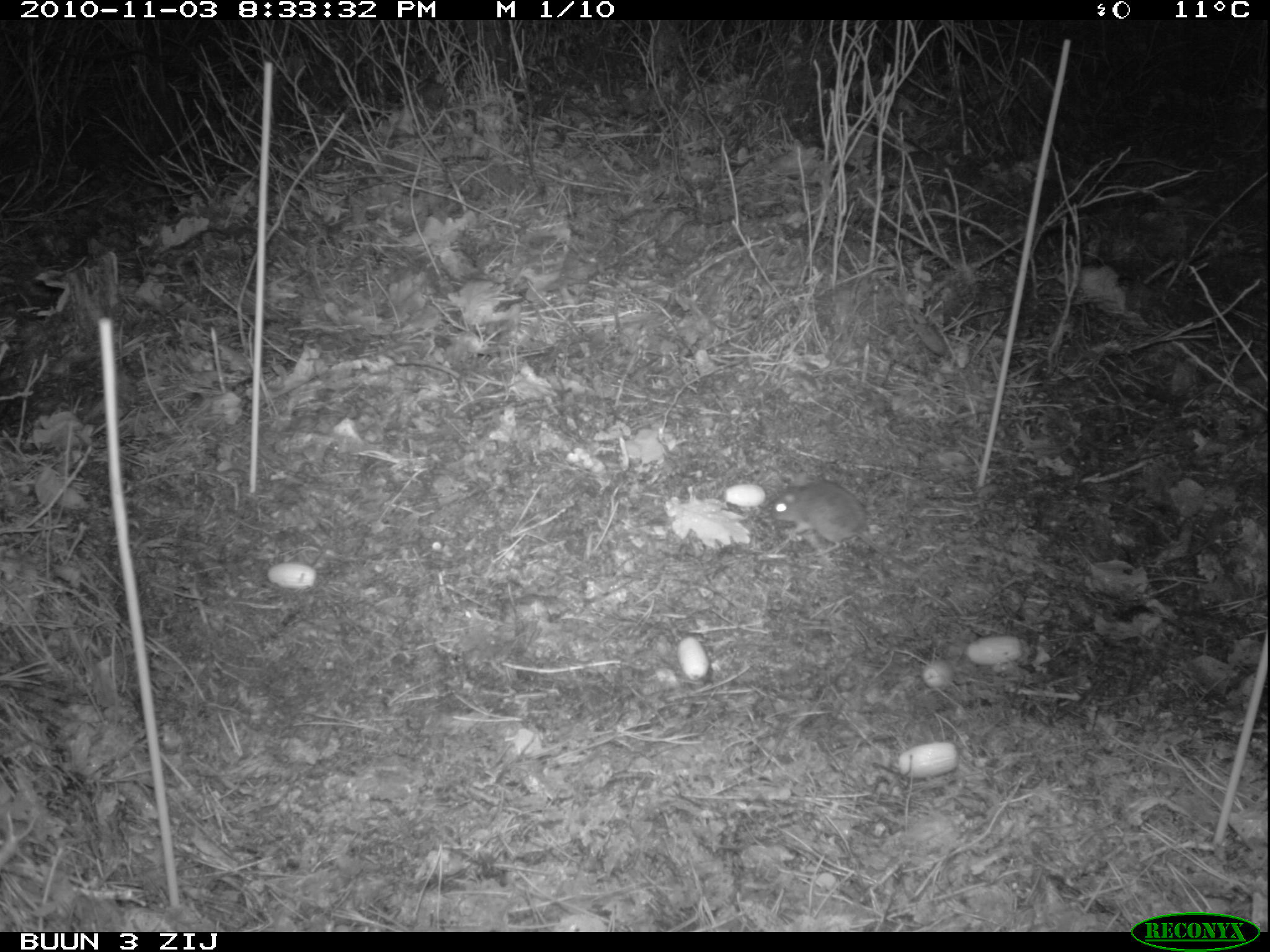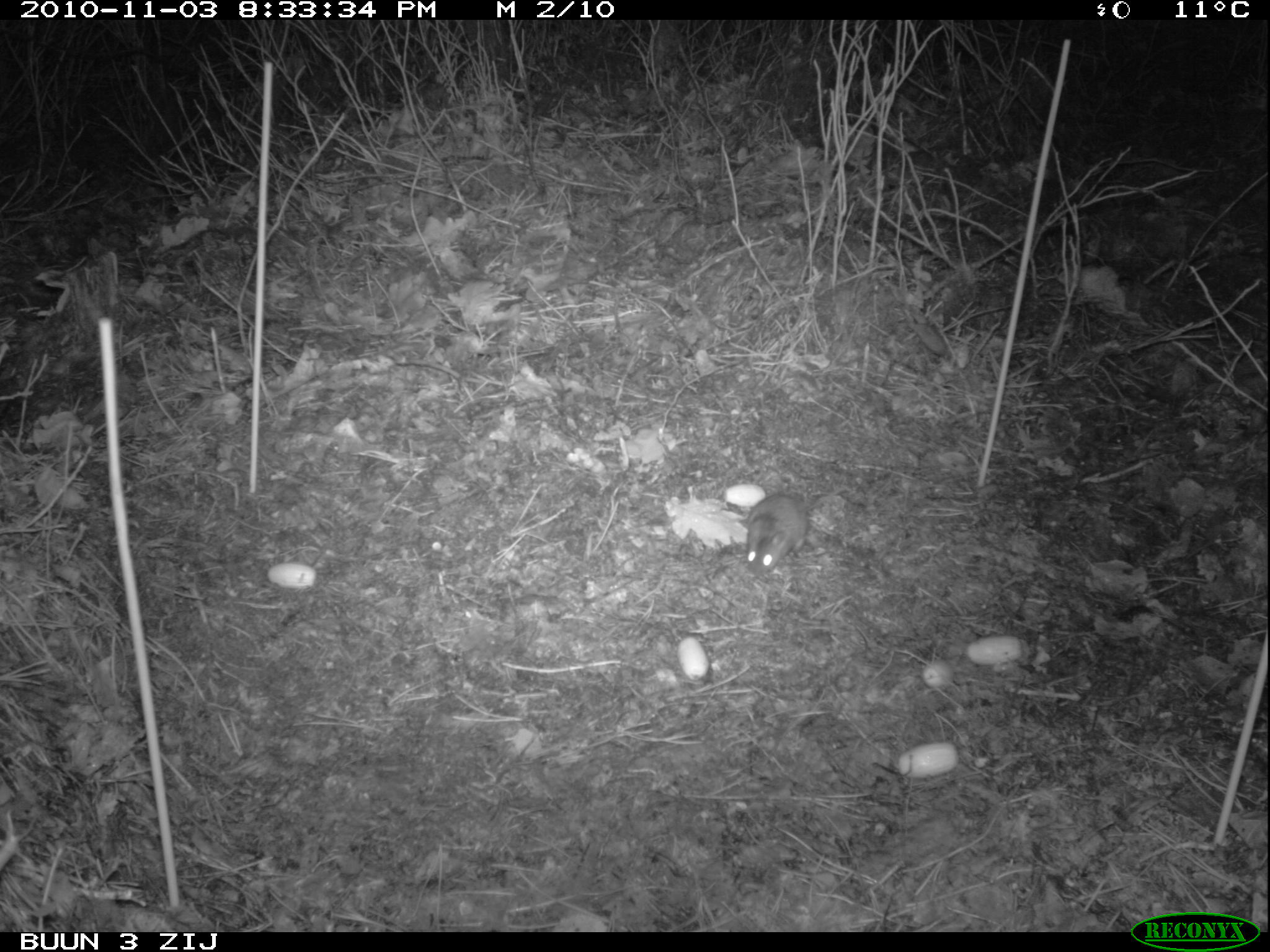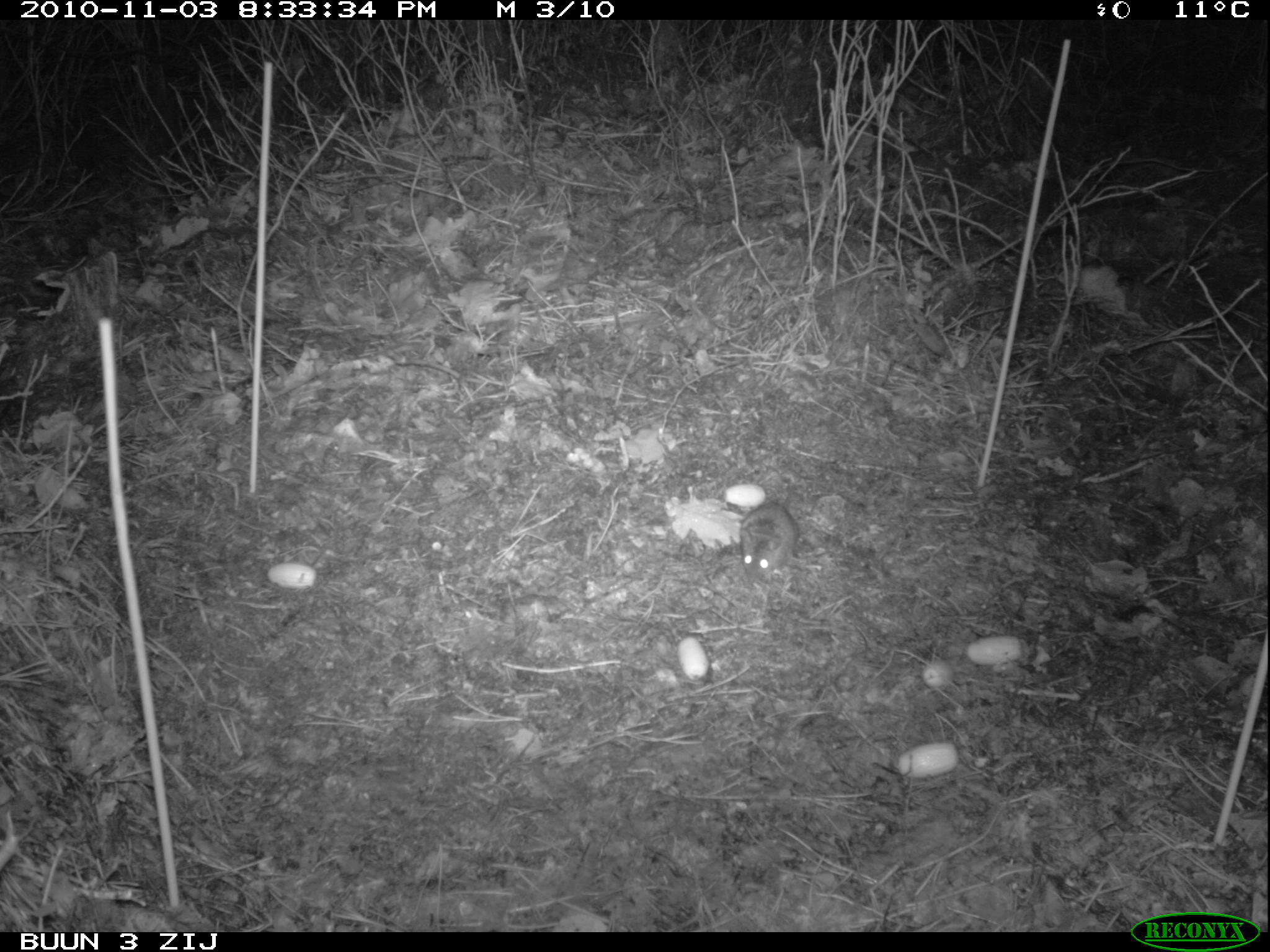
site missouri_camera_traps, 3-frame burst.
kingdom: Animalia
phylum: Chordata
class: Mammalia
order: Rodentia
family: Muridae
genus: Apodemus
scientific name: Apodemus sylvaticus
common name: wood mouse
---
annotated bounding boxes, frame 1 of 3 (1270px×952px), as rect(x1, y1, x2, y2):
wood mouse: rect(724, 466, 886, 577)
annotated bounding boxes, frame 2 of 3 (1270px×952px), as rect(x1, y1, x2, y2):
wood mouse: rect(724, 478, 824, 583)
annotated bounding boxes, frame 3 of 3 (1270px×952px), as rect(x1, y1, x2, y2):
wood mouse: rect(724, 492, 818, 601)